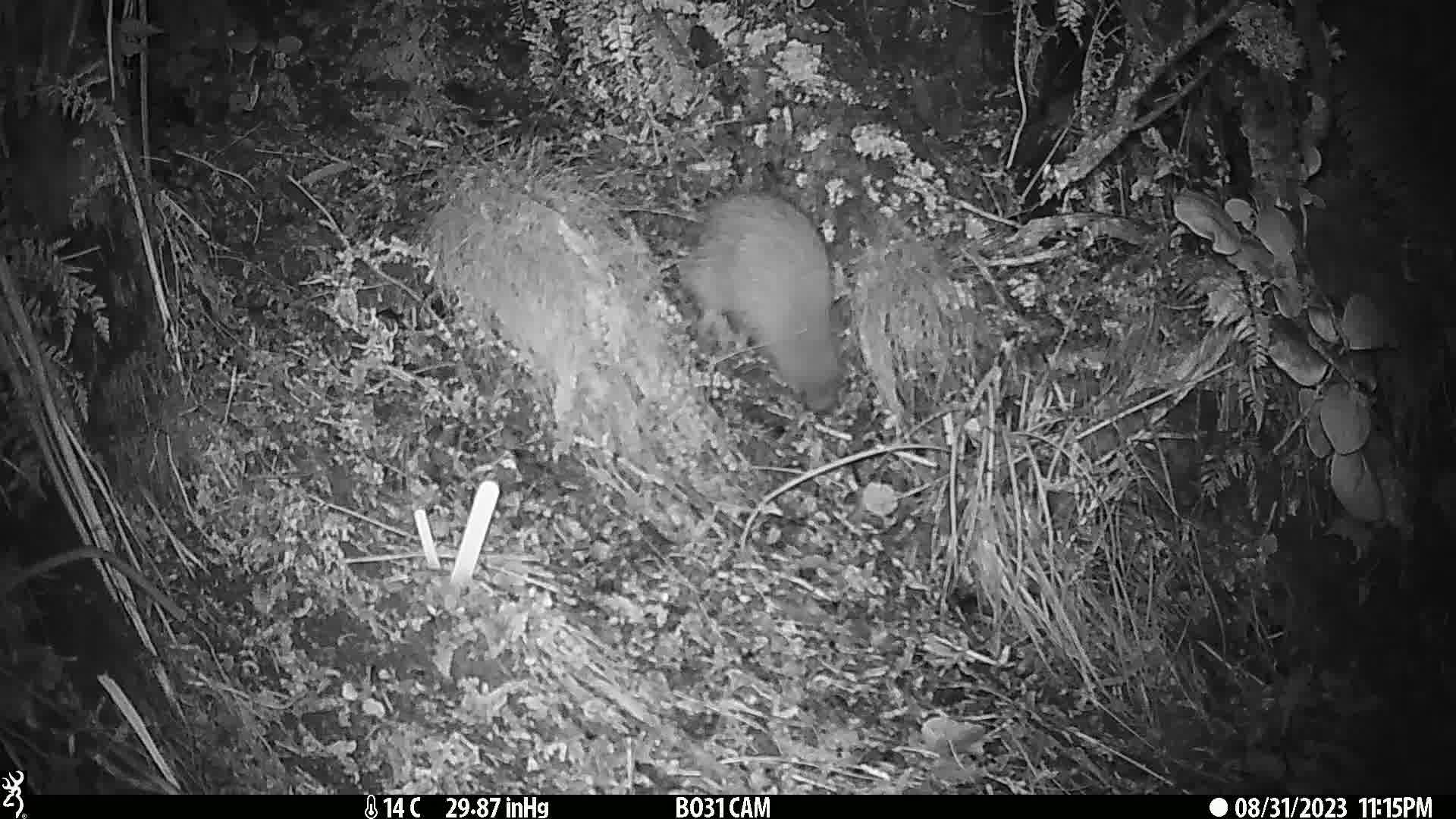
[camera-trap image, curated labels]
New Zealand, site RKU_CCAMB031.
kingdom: Animalia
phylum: Chordata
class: Aves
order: Apterygiformes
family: Apterygidae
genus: Apteryx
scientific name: Apteryx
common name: kiwi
Kiwi (Apteryx).